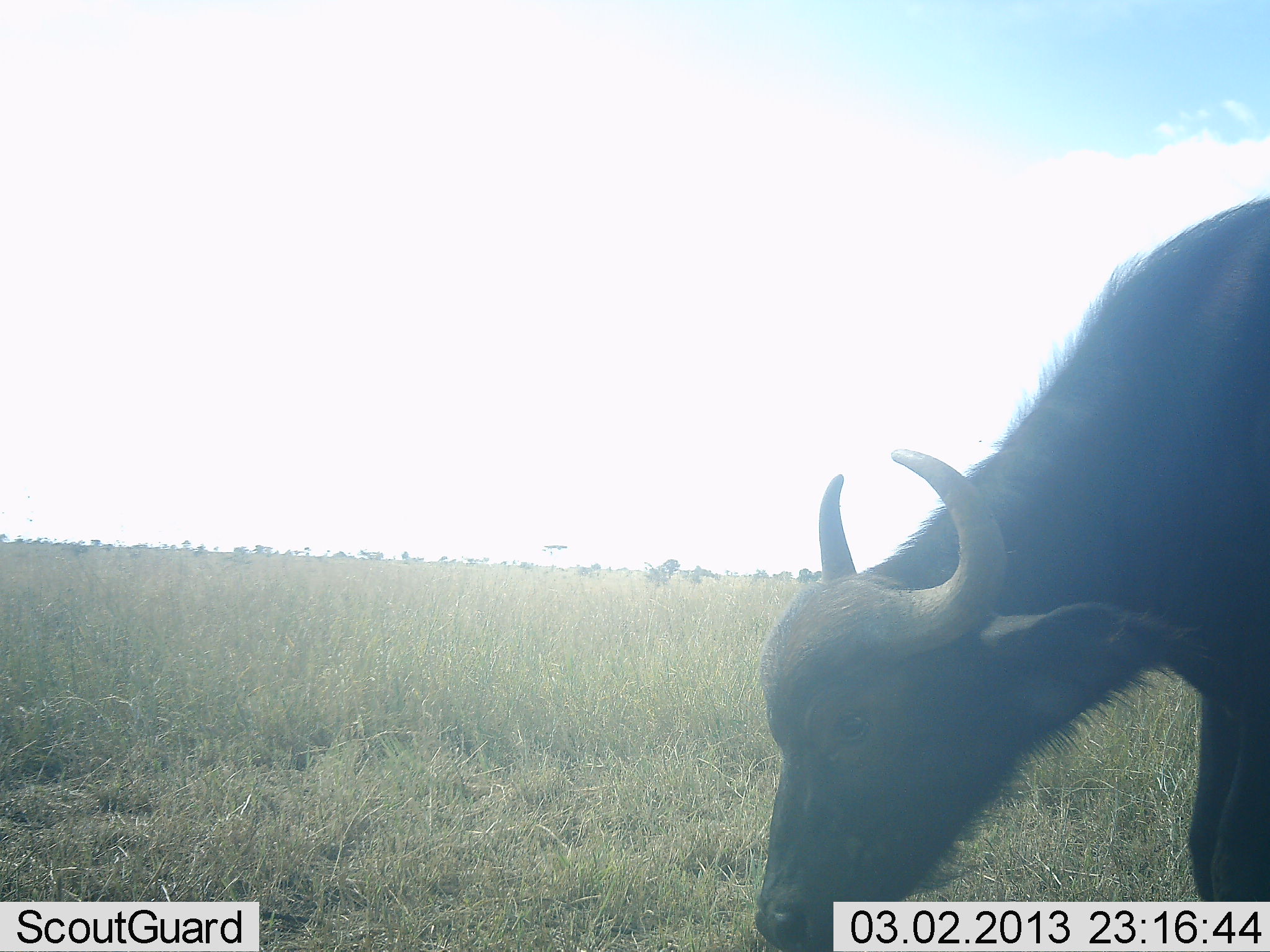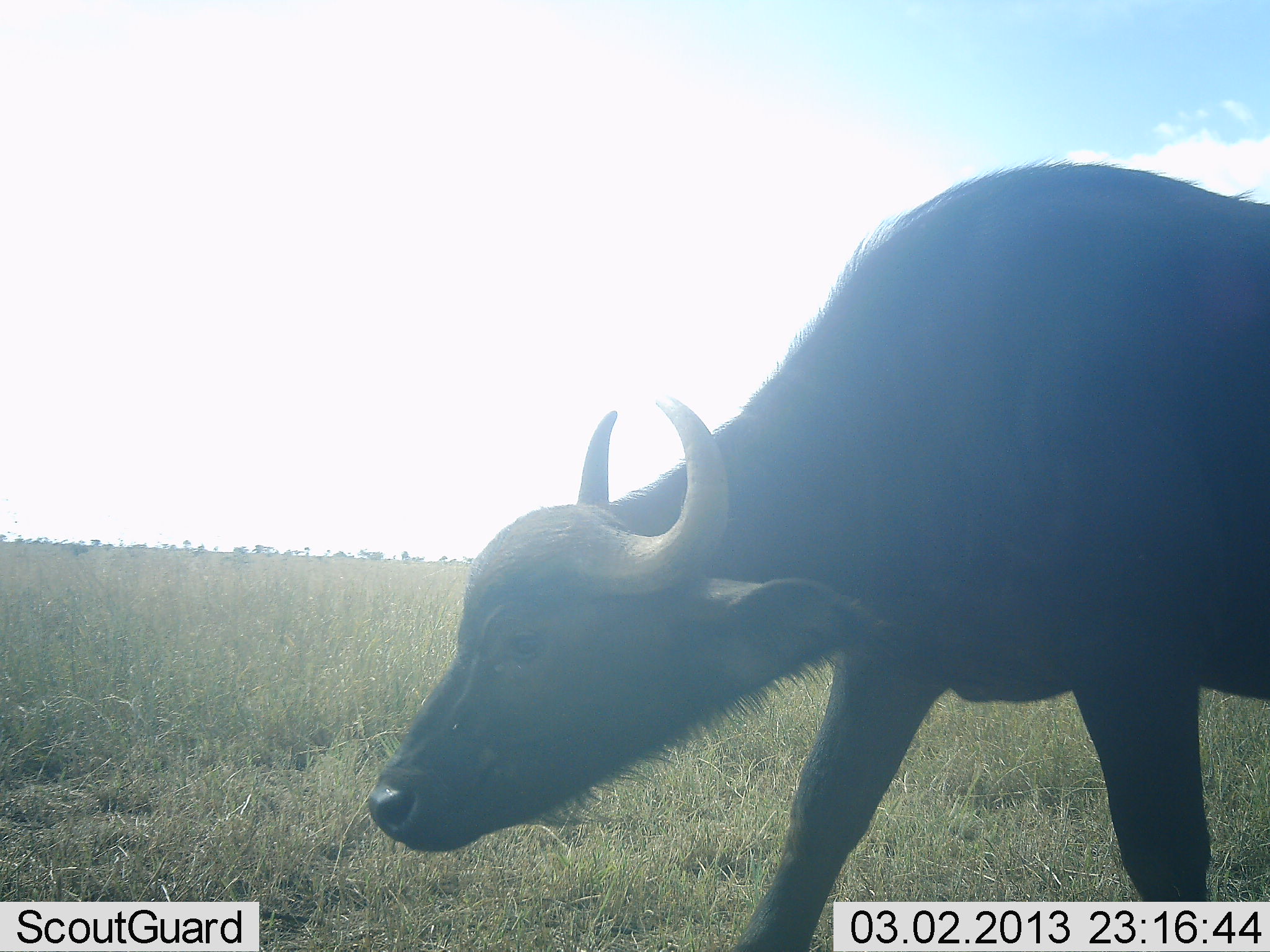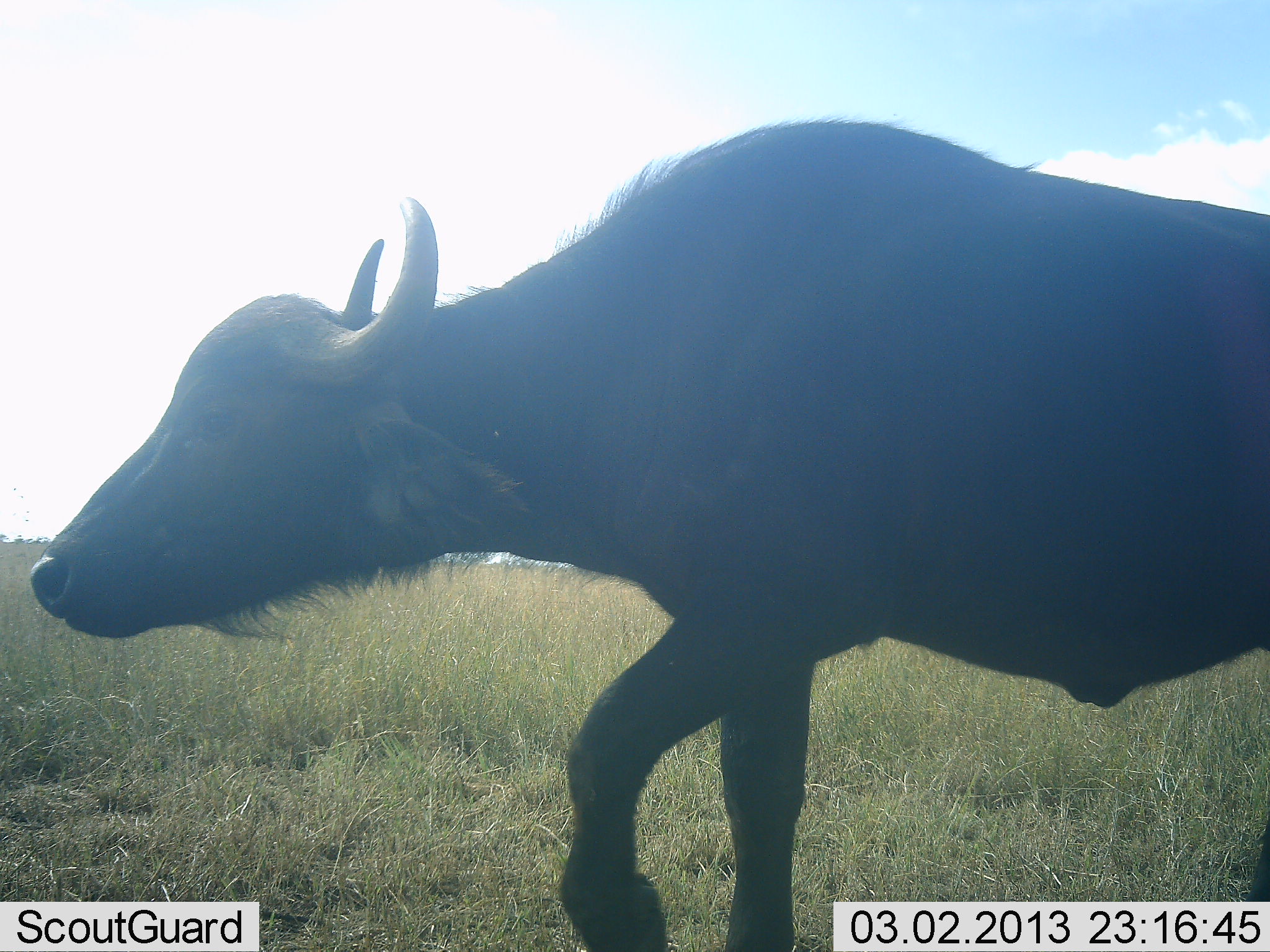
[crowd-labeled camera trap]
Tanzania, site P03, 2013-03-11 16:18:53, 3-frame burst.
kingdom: Animalia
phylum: Chordata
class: Mammalia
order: Artiodactyla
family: Bovidae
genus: Syncerus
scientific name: Syncerus caffer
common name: cape buffalo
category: buffalo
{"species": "buffalo (cape buffalo) (Syncerus caffer)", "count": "1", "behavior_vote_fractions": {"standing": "13%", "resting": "0%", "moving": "87%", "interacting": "0%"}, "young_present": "0%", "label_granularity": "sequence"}